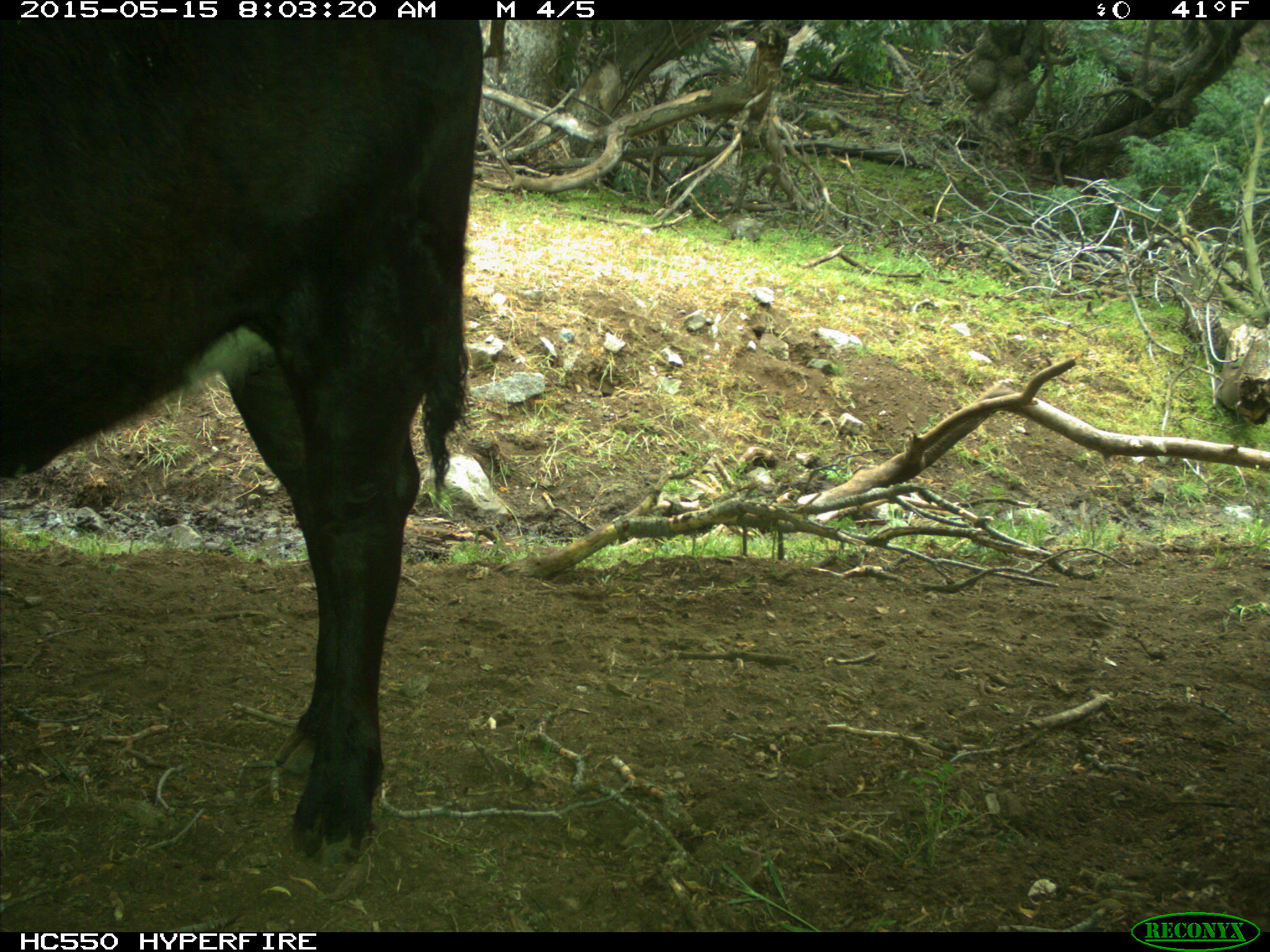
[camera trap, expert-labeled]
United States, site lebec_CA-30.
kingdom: Animalia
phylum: Chordata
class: Mammalia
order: Artiodactyla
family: Bovidae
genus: Bos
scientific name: Bos taurus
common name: domestic cow